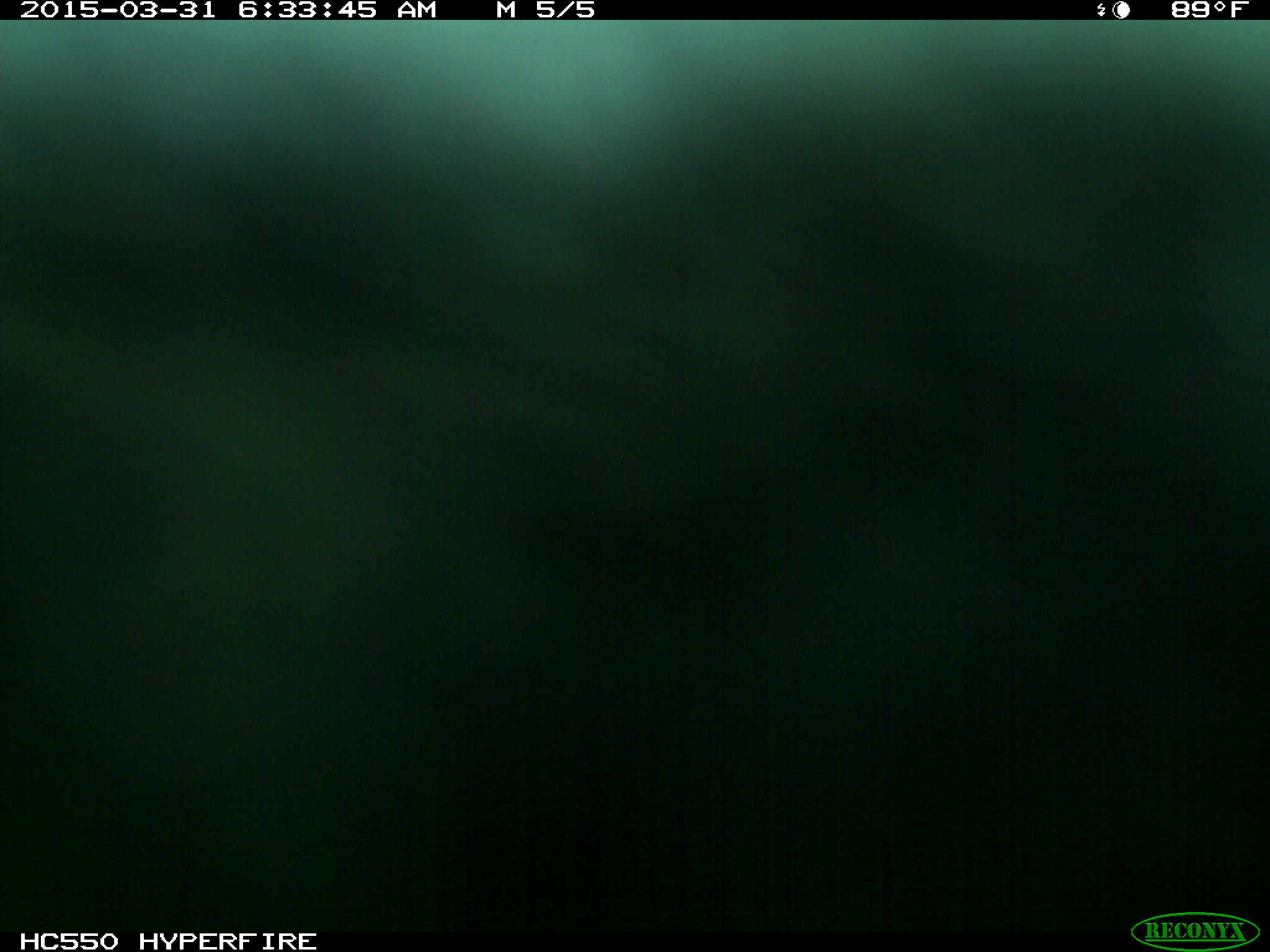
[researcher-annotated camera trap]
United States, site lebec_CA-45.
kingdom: Animalia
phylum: Chordata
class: Mammalia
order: Artiodactyla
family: Bovidae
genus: Bos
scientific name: Bos taurus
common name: domestic cow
Bos taurus (domestic cow).